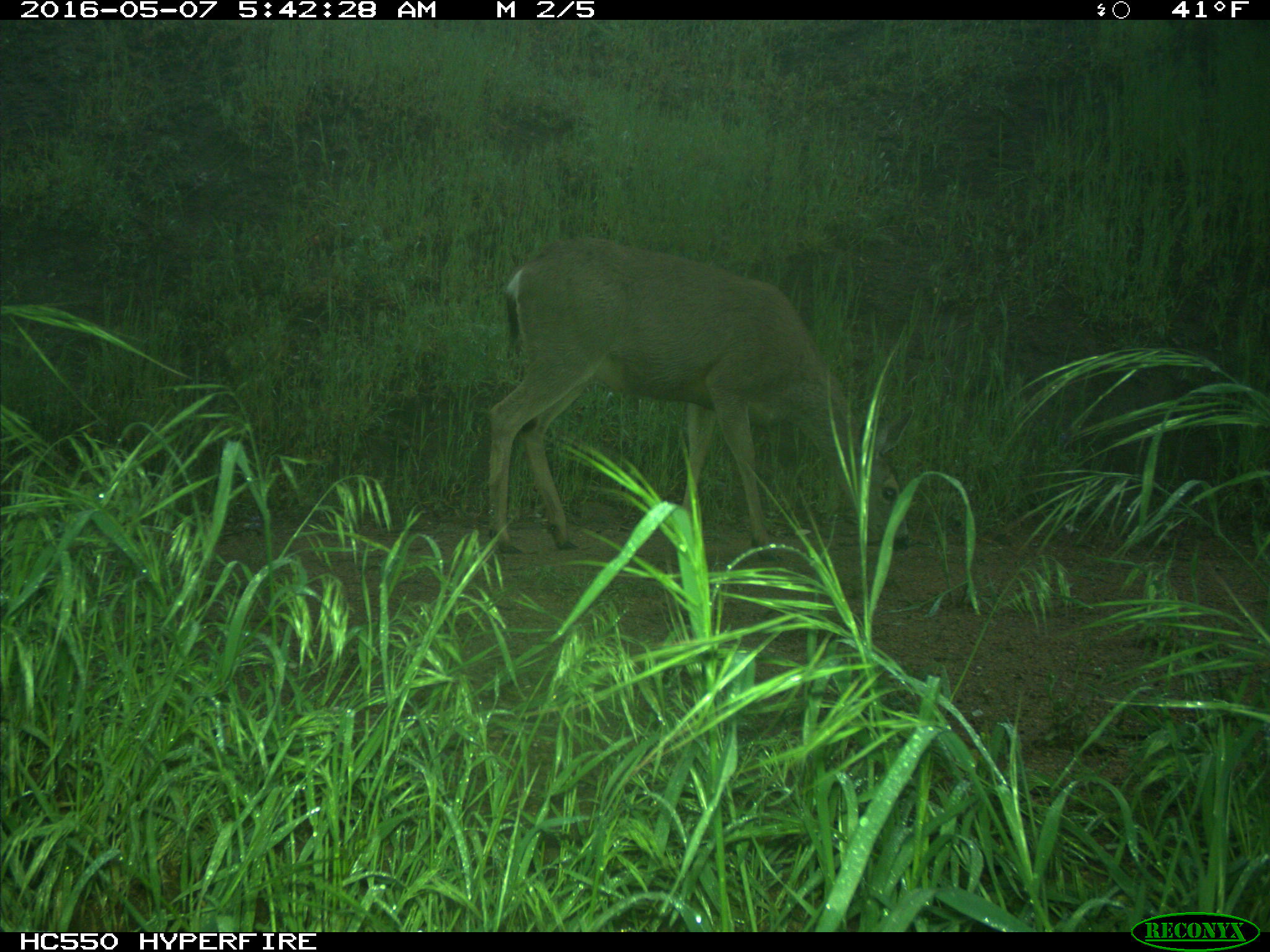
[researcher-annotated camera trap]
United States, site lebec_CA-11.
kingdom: Animalia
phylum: Chordata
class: Mammalia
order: Artiodactyla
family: Cervidae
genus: Odocoileus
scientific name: Odocoileus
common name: deer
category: unidentified deer